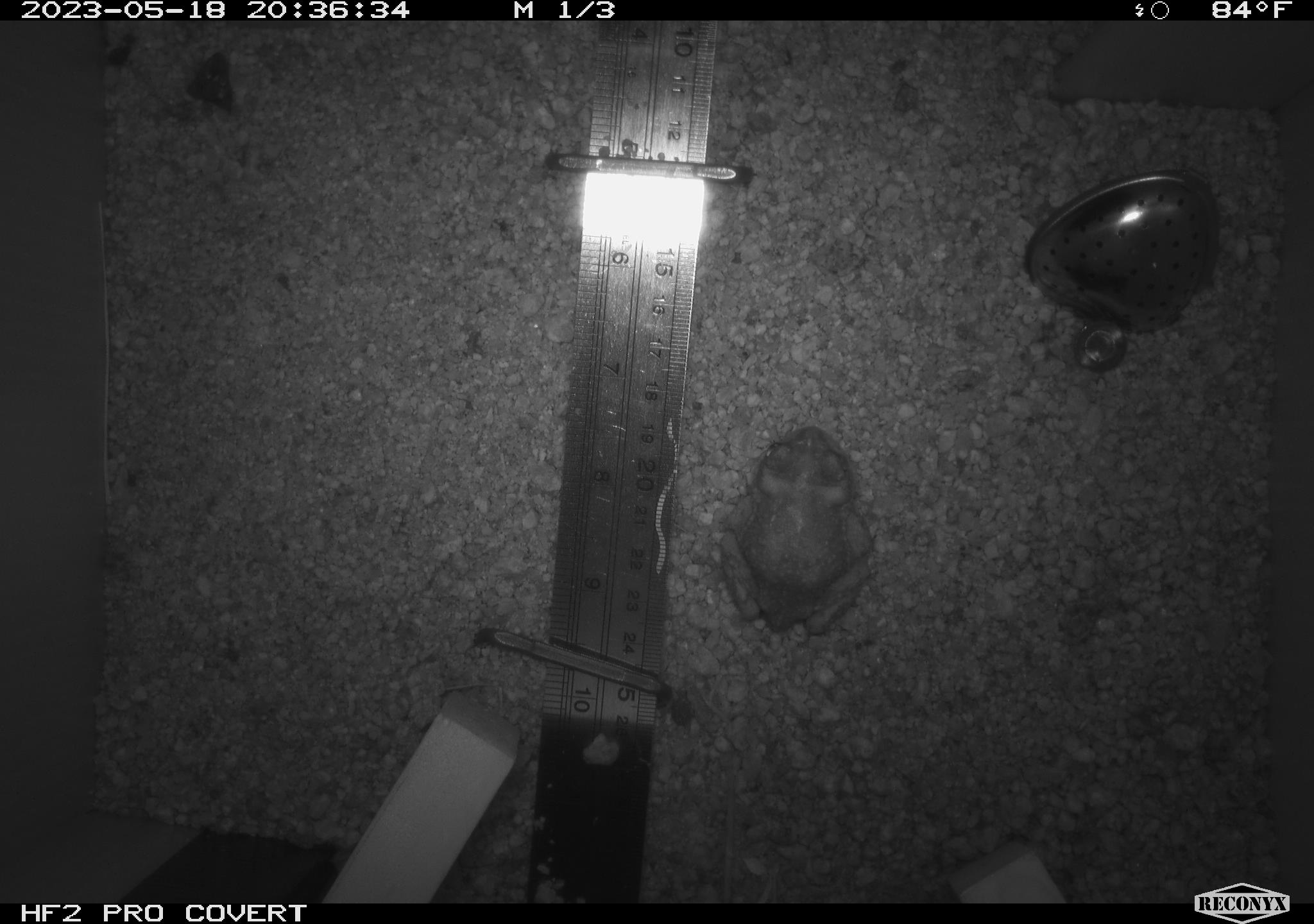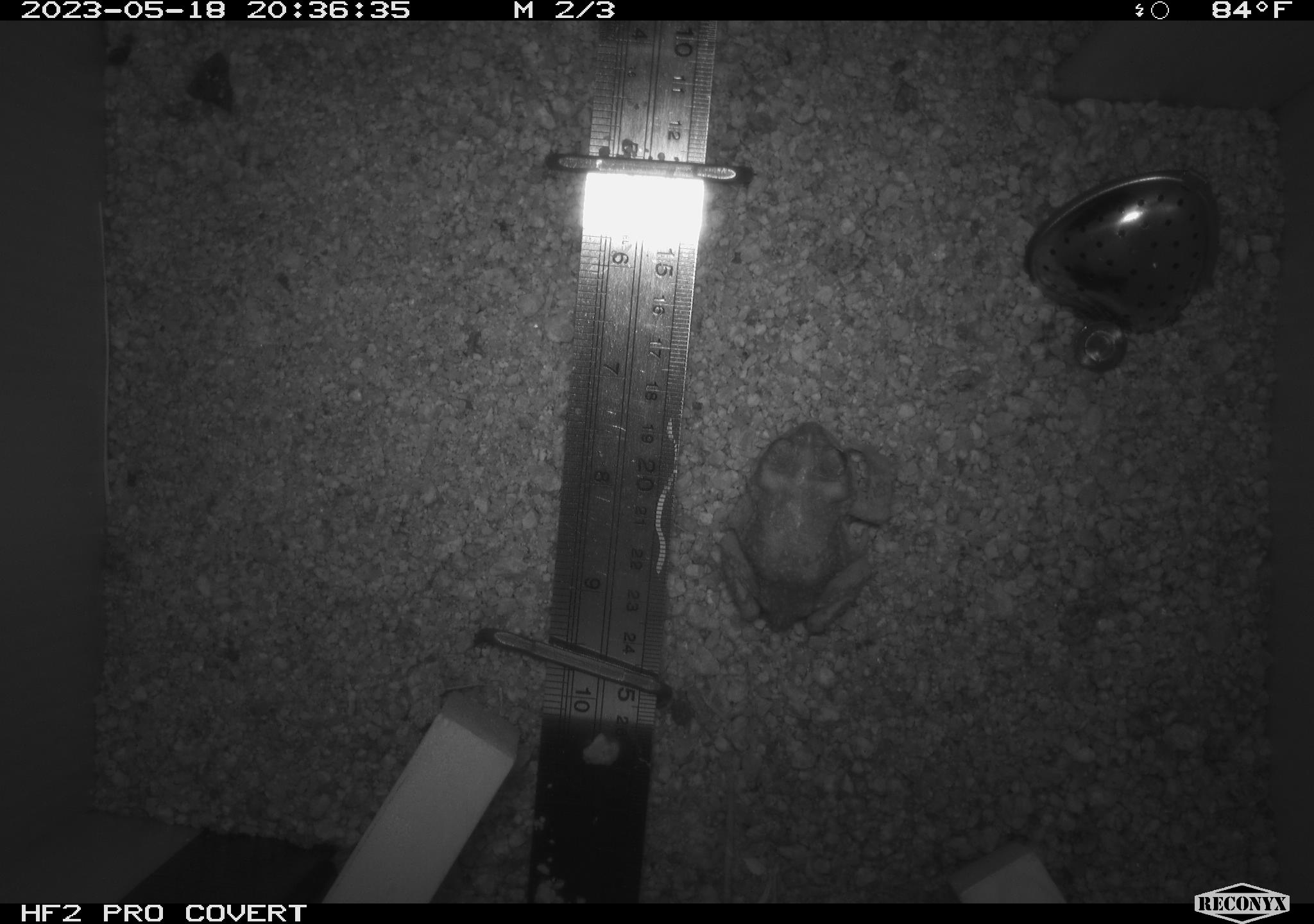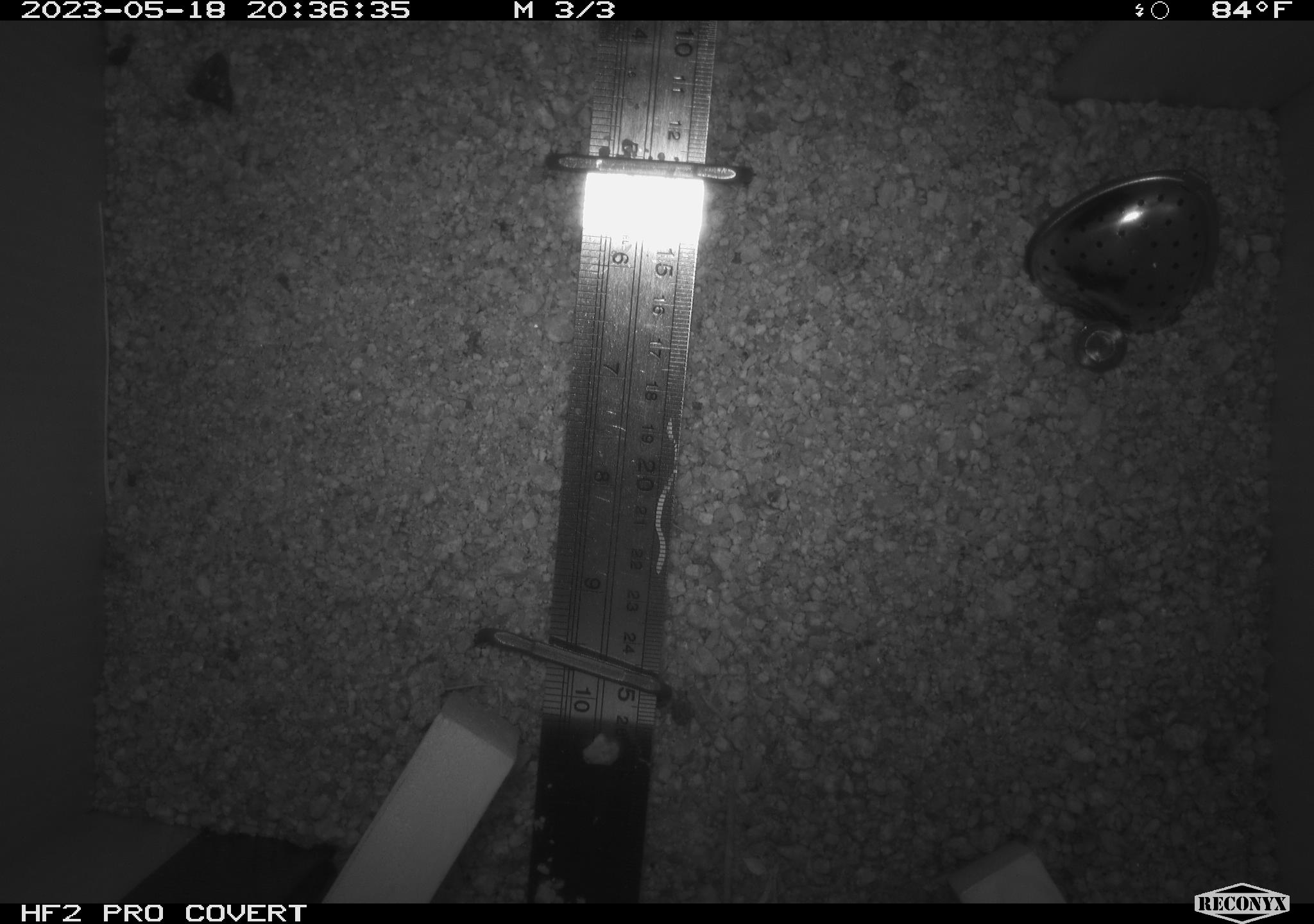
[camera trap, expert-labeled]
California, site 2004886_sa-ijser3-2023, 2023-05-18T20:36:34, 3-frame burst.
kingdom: Animalia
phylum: Chordata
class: Amphibia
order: Anura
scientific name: Anura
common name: frogs